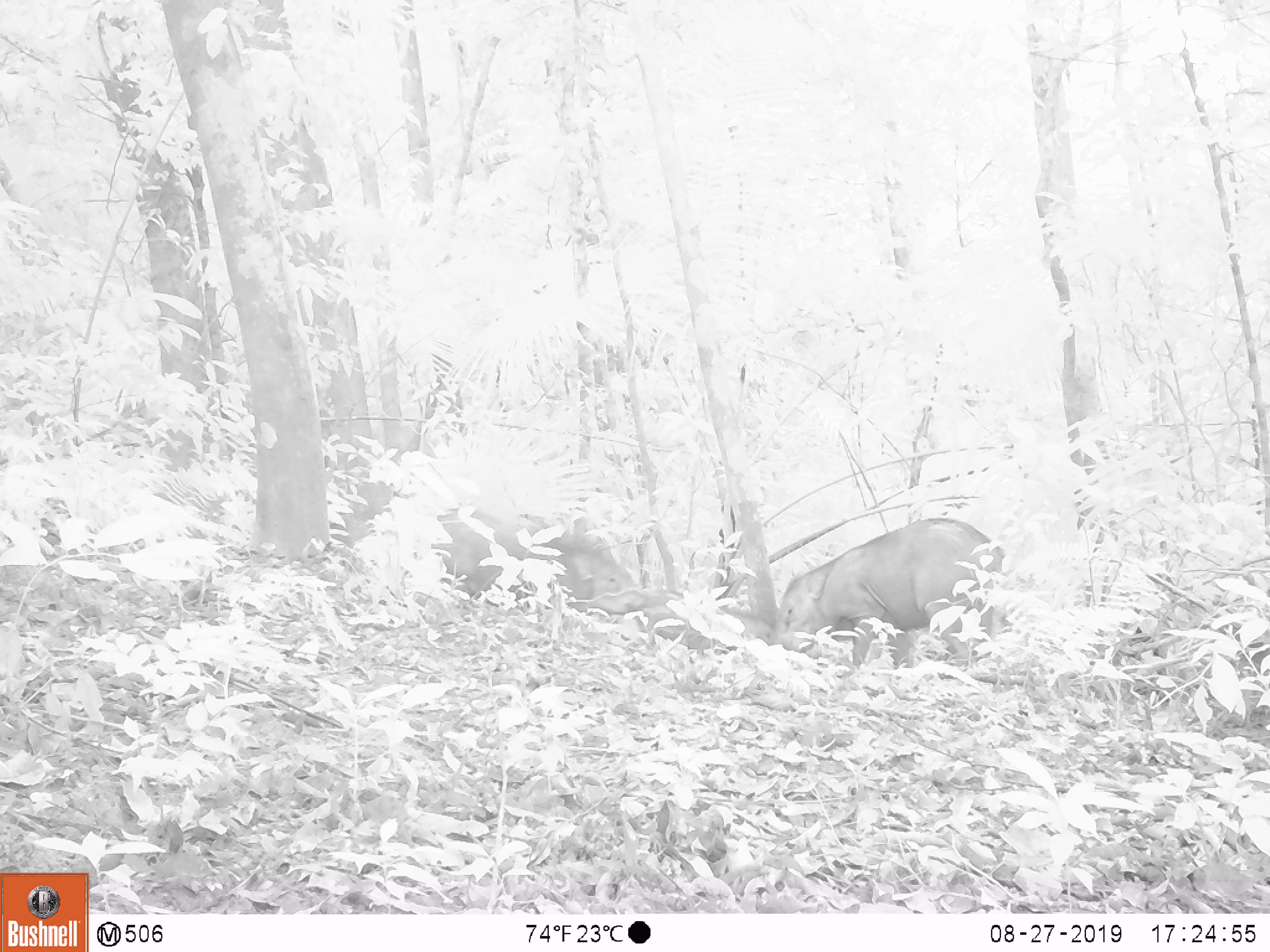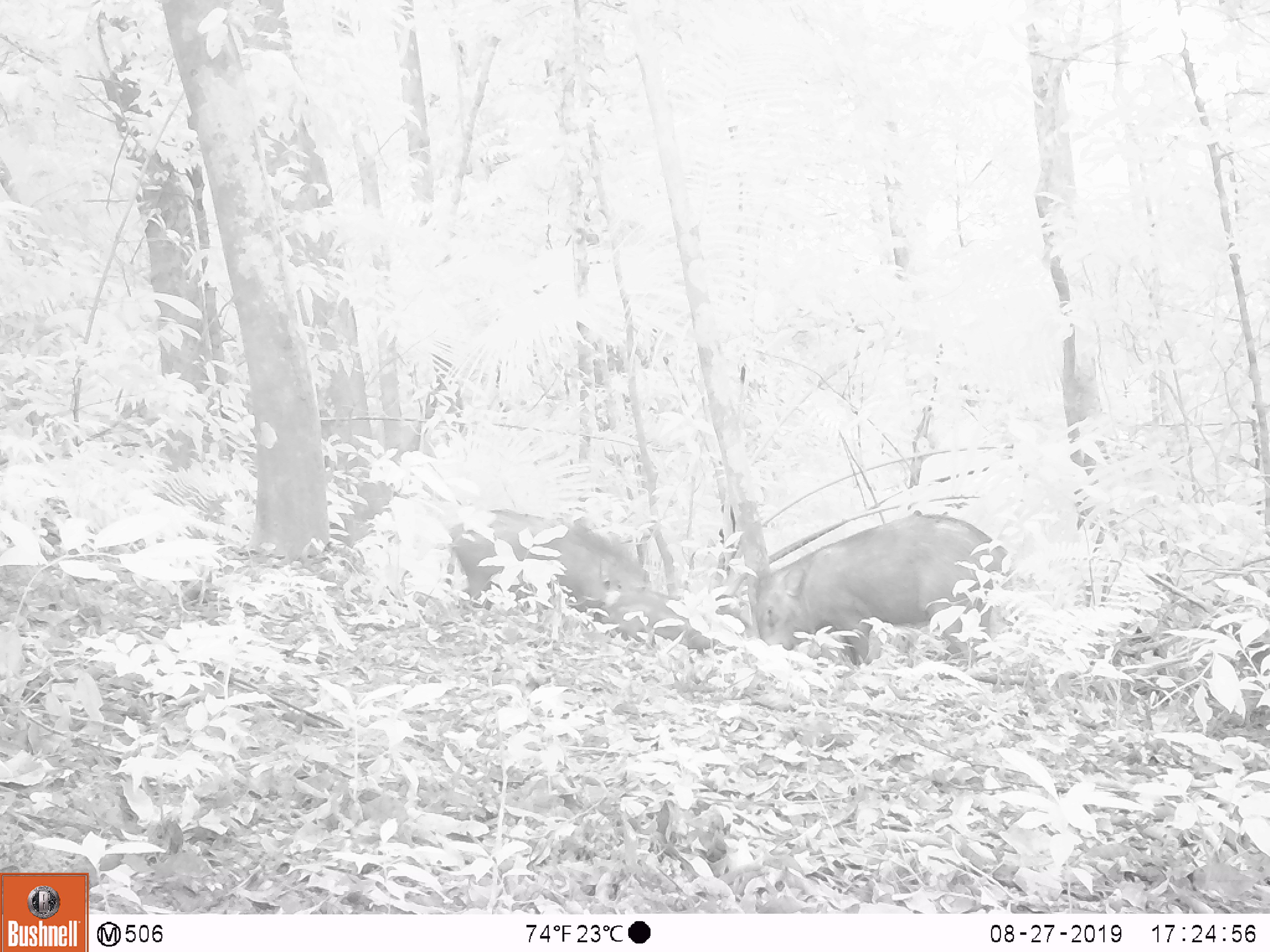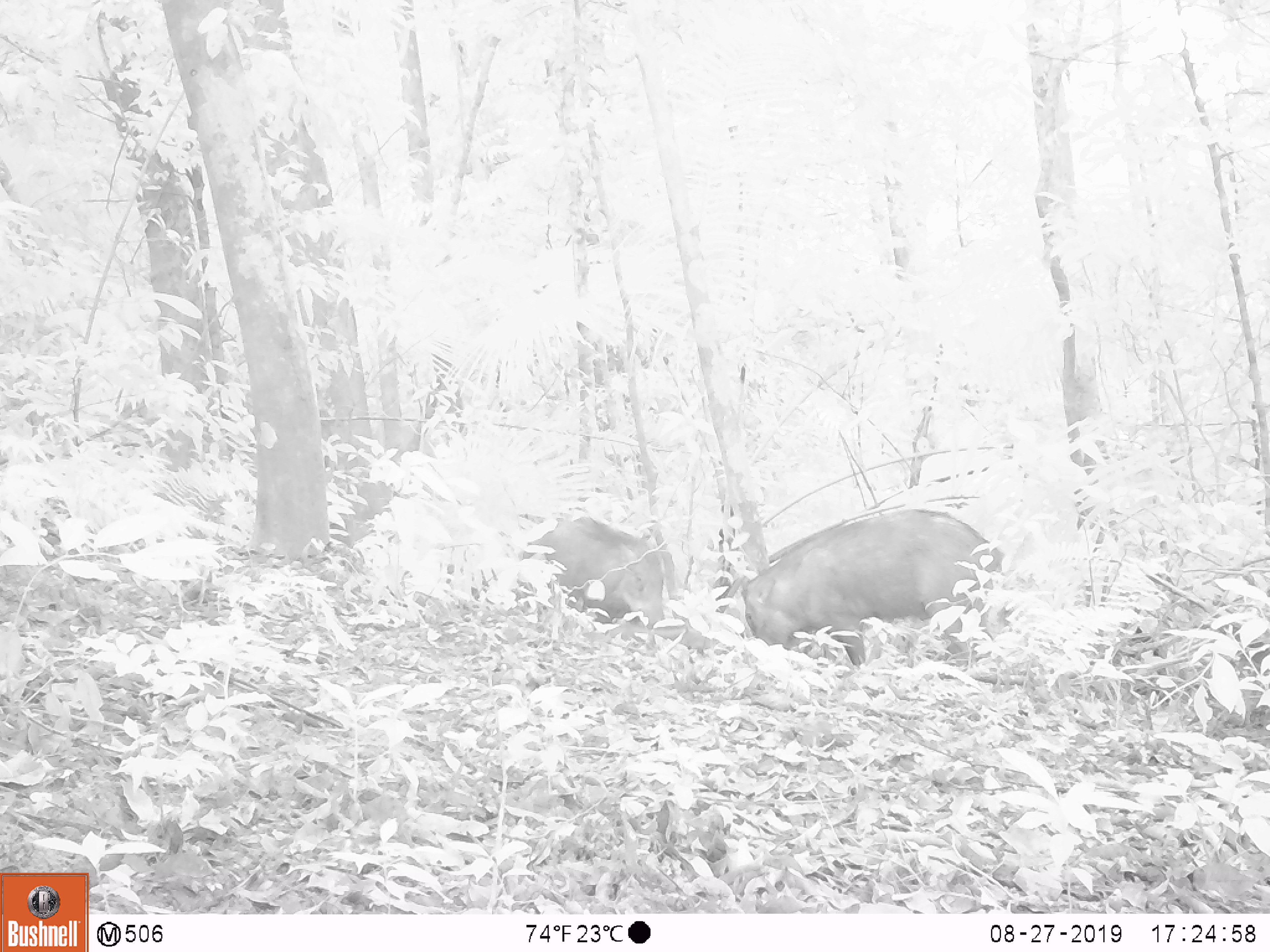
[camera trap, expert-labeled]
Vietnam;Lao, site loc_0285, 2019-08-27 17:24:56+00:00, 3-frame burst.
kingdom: Animalia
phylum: Chordata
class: Mammalia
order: Artiodactyla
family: Suidae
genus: Sus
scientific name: Sus scrofa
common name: eurasian wild pig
Eurasian wild pig (Sus scrofa). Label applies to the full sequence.